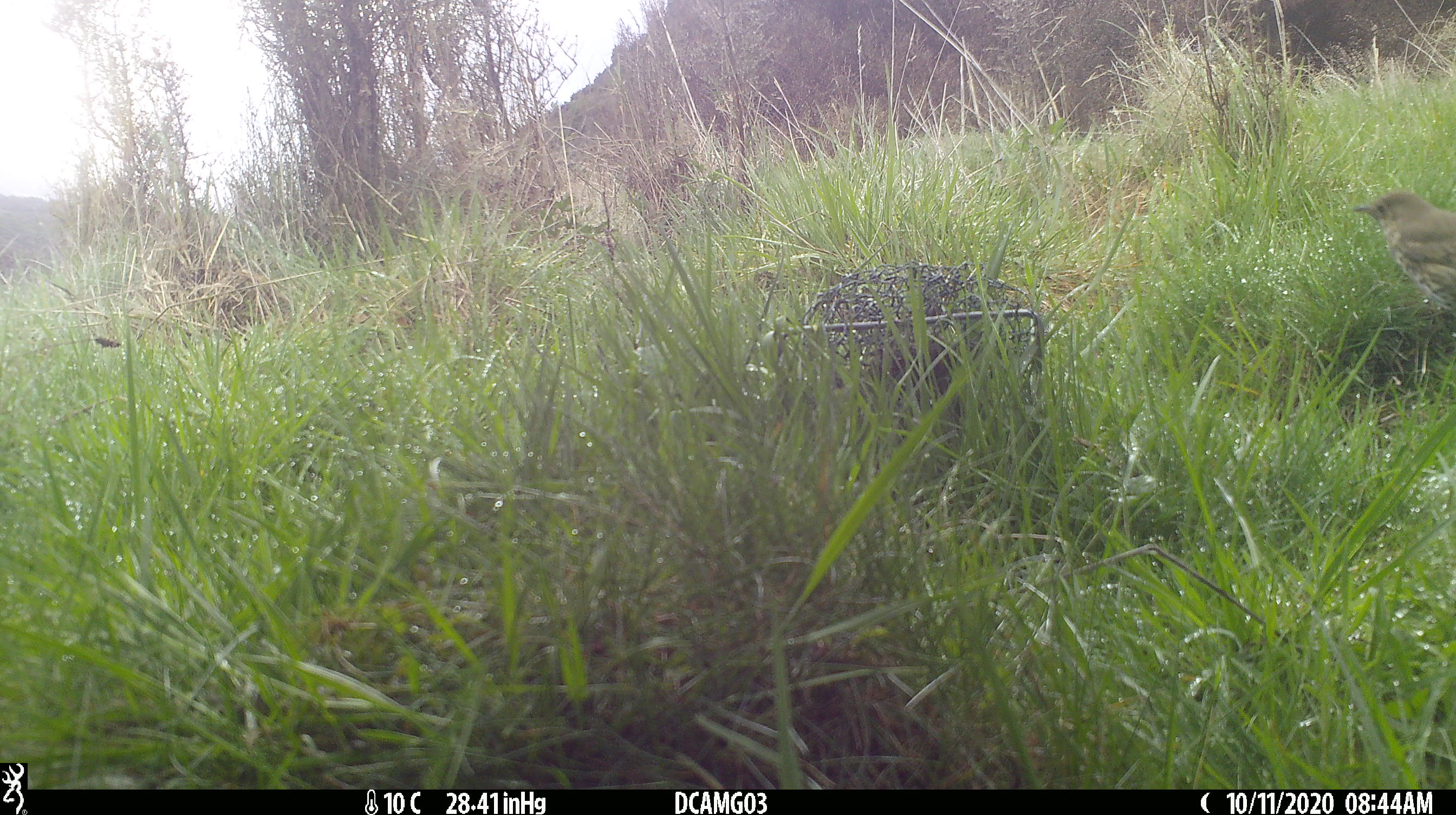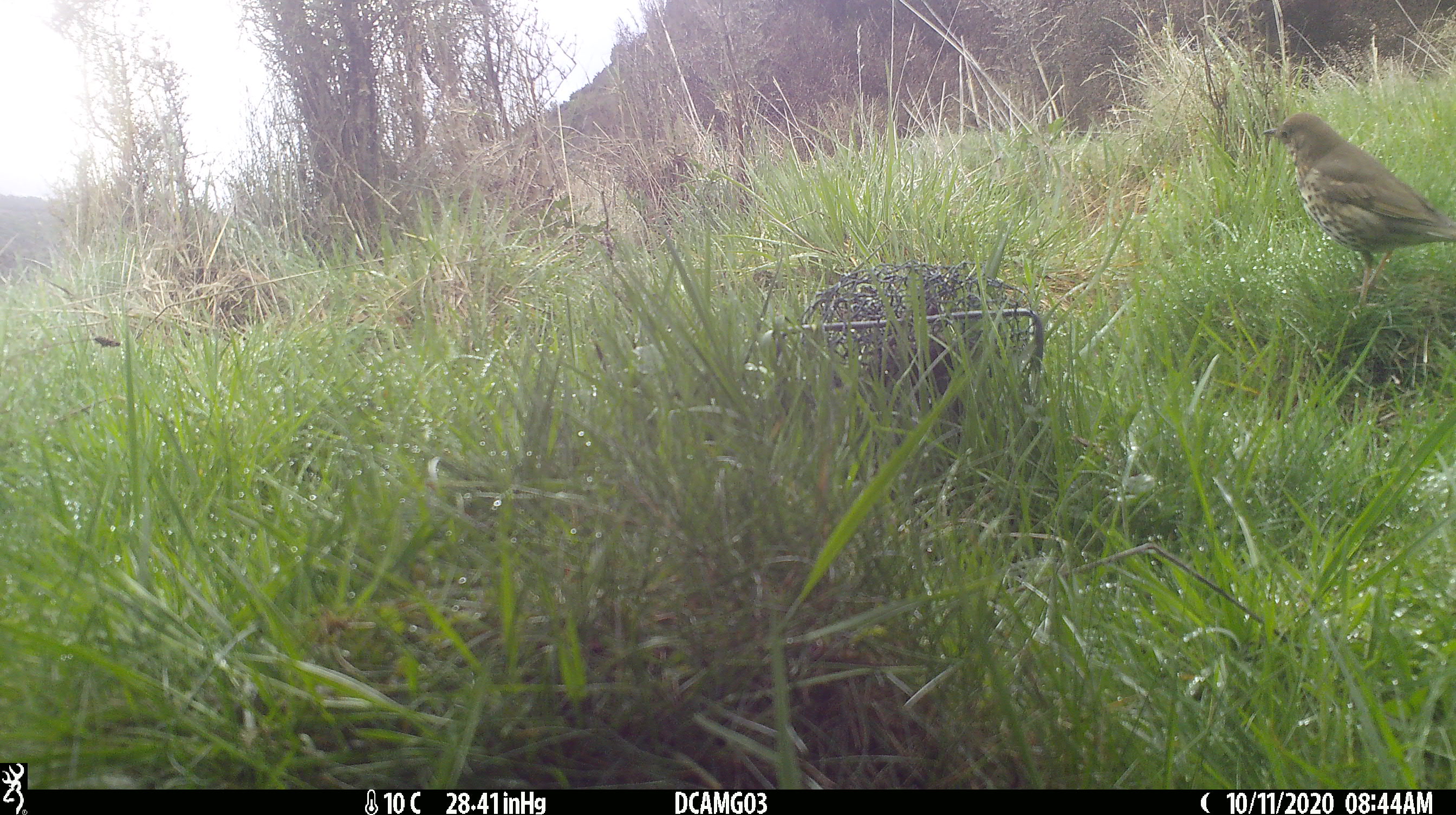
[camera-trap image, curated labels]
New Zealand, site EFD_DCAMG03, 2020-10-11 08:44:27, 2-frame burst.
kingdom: Animalia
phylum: Chordata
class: Aves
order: Passeriformes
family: Turdidae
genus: Turdus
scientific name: Turdus philomelos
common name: song thrush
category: thrush